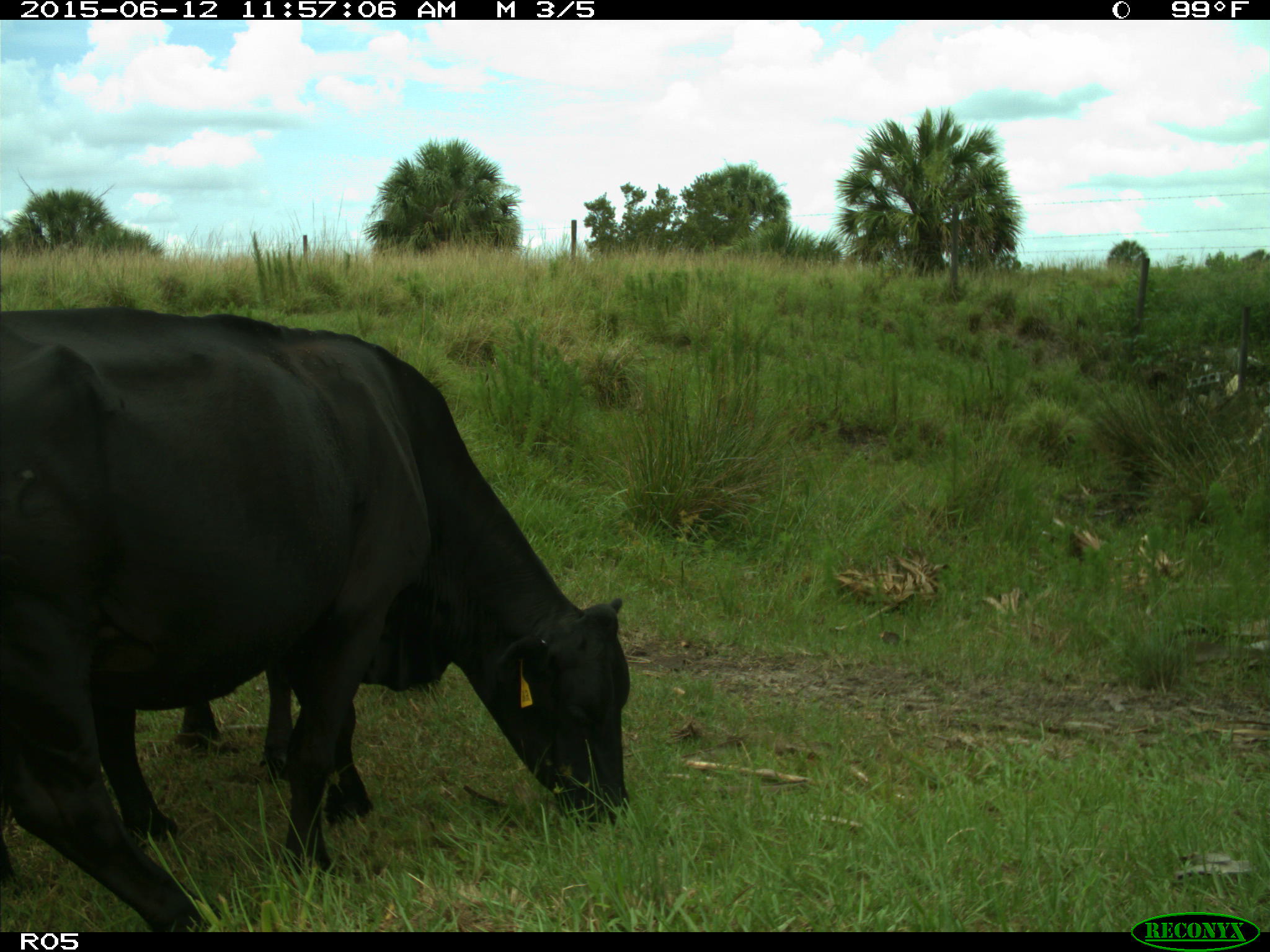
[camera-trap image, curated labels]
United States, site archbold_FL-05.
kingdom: Animalia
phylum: Chordata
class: Mammalia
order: Artiodactyla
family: Bovidae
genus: Bos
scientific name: Bos taurus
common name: domestic cow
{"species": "Bos taurus (domestic cow)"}